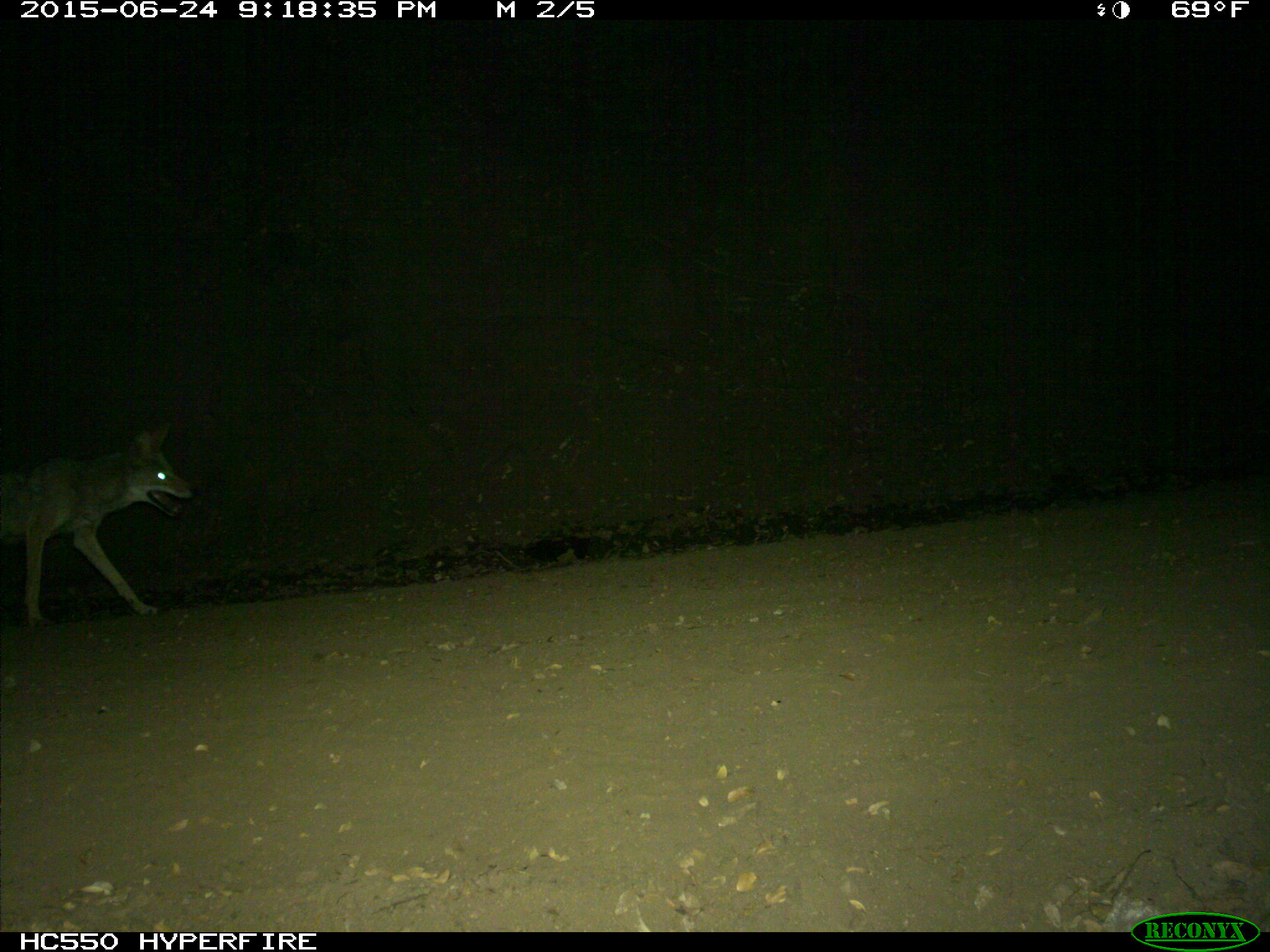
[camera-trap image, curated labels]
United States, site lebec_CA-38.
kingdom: Animalia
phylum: Chordata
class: Mammalia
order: Carnivora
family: Canidae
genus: Canis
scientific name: Canis latrans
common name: coyote